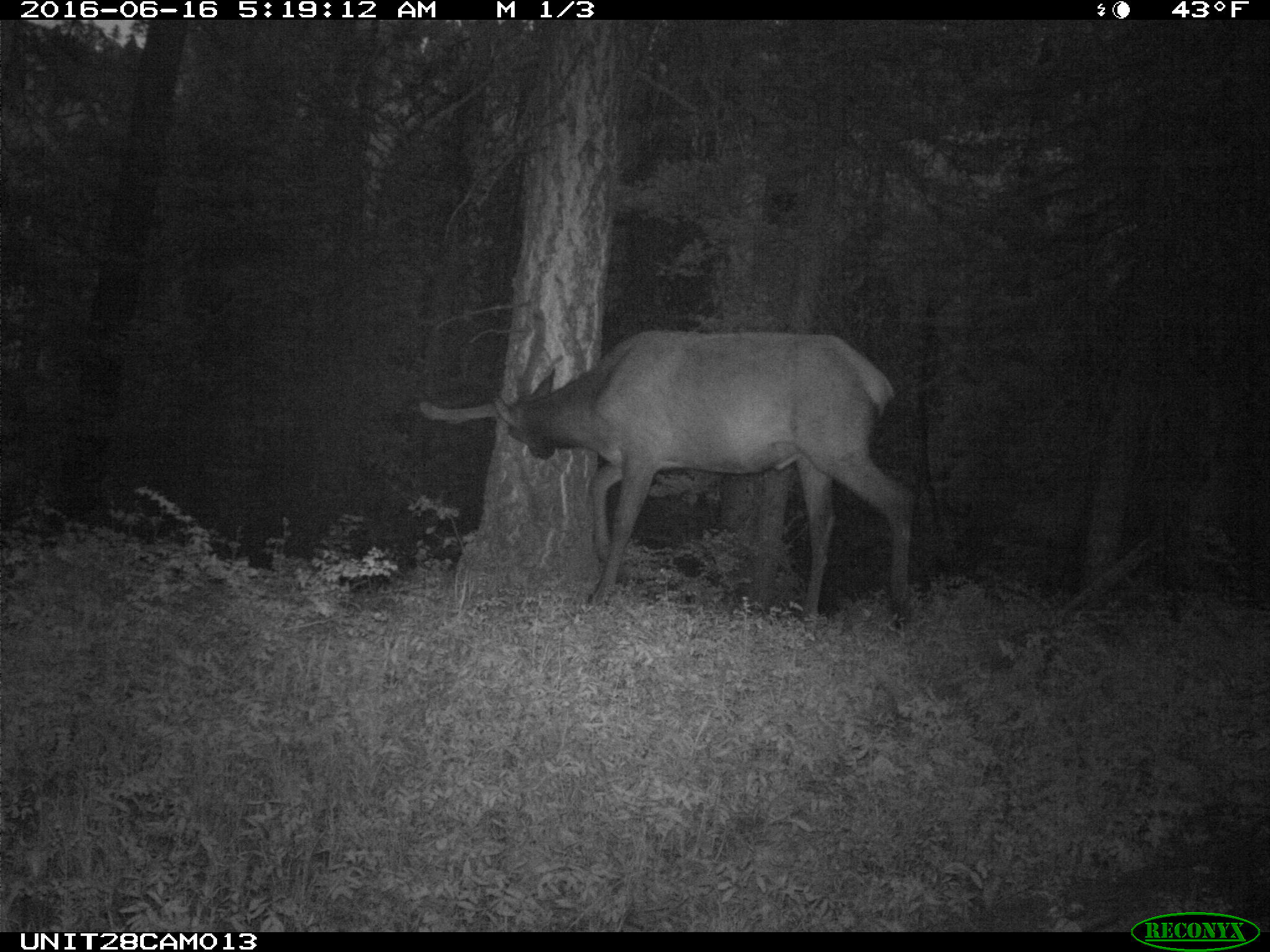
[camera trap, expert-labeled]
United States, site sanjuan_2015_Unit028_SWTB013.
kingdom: Animalia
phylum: Chordata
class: Mammalia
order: Artiodactyla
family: Cervidae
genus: Cervus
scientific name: Cervus elaphus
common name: red deer